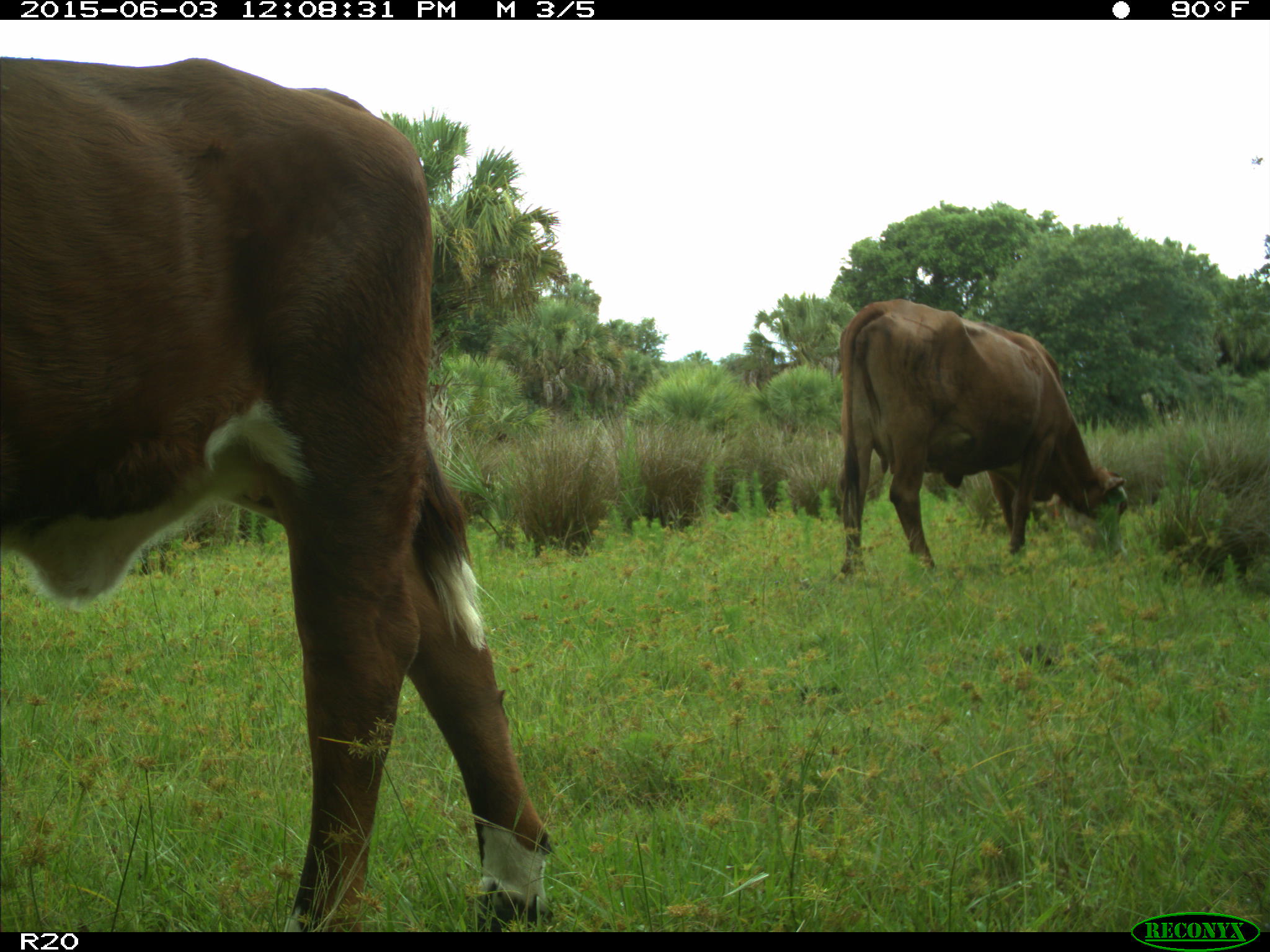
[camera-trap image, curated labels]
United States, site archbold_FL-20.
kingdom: Animalia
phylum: Chordata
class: Mammalia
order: Artiodactyla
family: Bovidae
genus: Bos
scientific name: Bos taurus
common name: domestic cow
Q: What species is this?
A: Bos taurus (domestic cow).